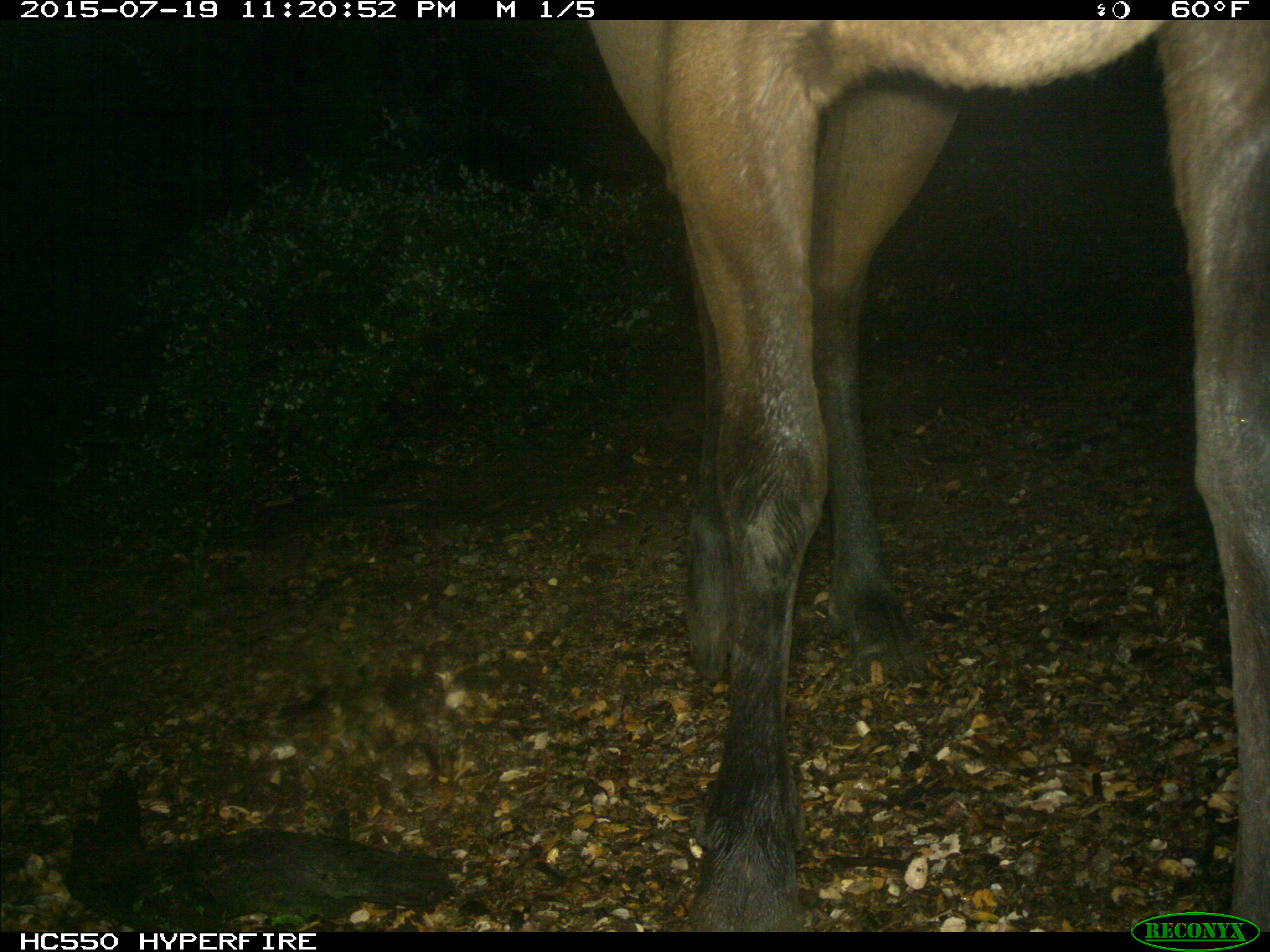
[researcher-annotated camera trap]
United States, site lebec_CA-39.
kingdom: Animalia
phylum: Chordata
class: Mammalia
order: Artiodactyla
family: Cervidae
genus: Cervus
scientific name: Cervus canadensis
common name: elk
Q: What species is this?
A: Cervus canadensis (elk).